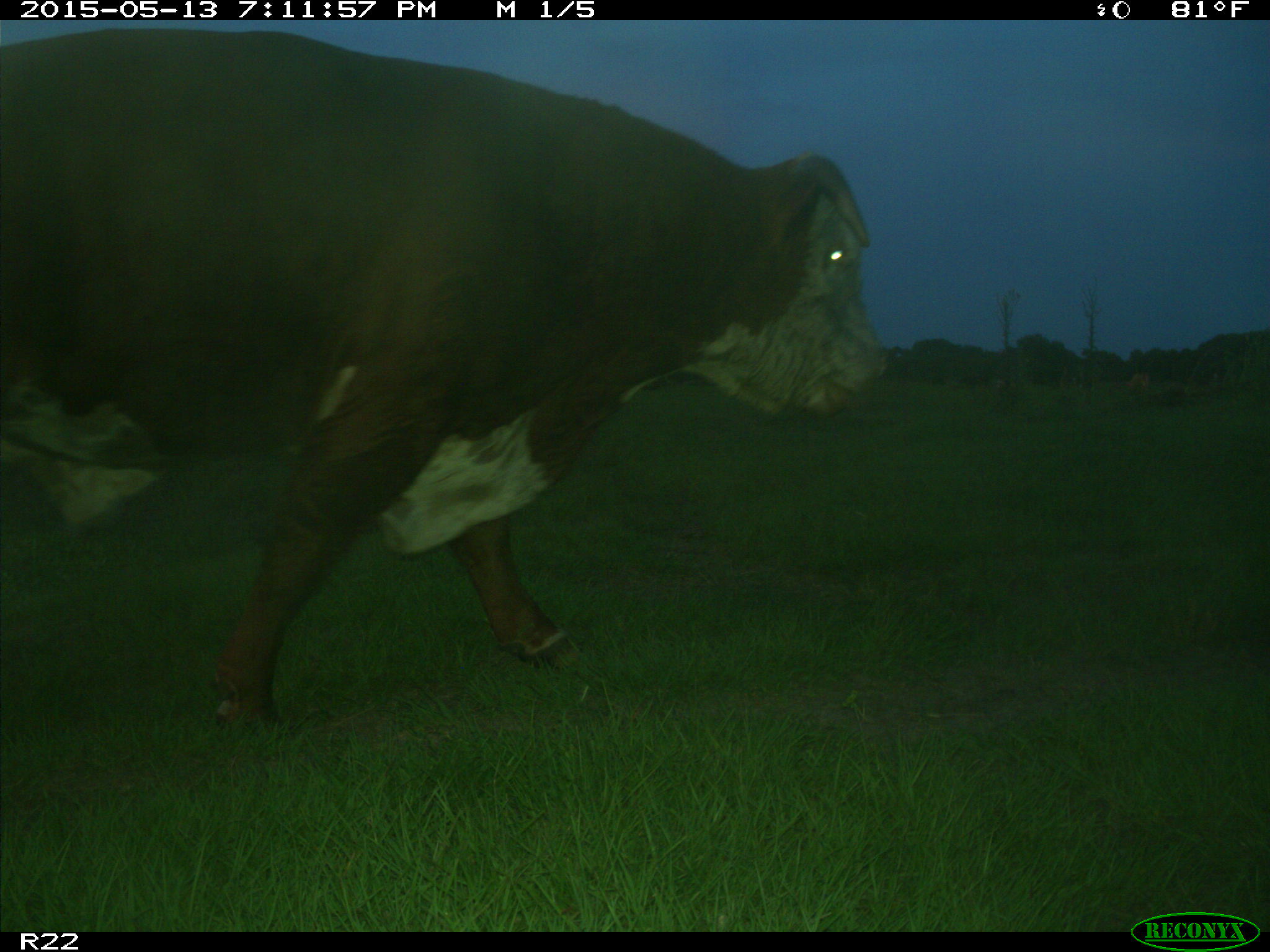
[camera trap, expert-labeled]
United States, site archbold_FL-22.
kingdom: Animalia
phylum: Chordata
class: Mammalia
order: Artiodactyla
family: Bovidae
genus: Bos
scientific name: Bos taurus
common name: domestic cow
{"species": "Bos taurus (domestic cow)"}